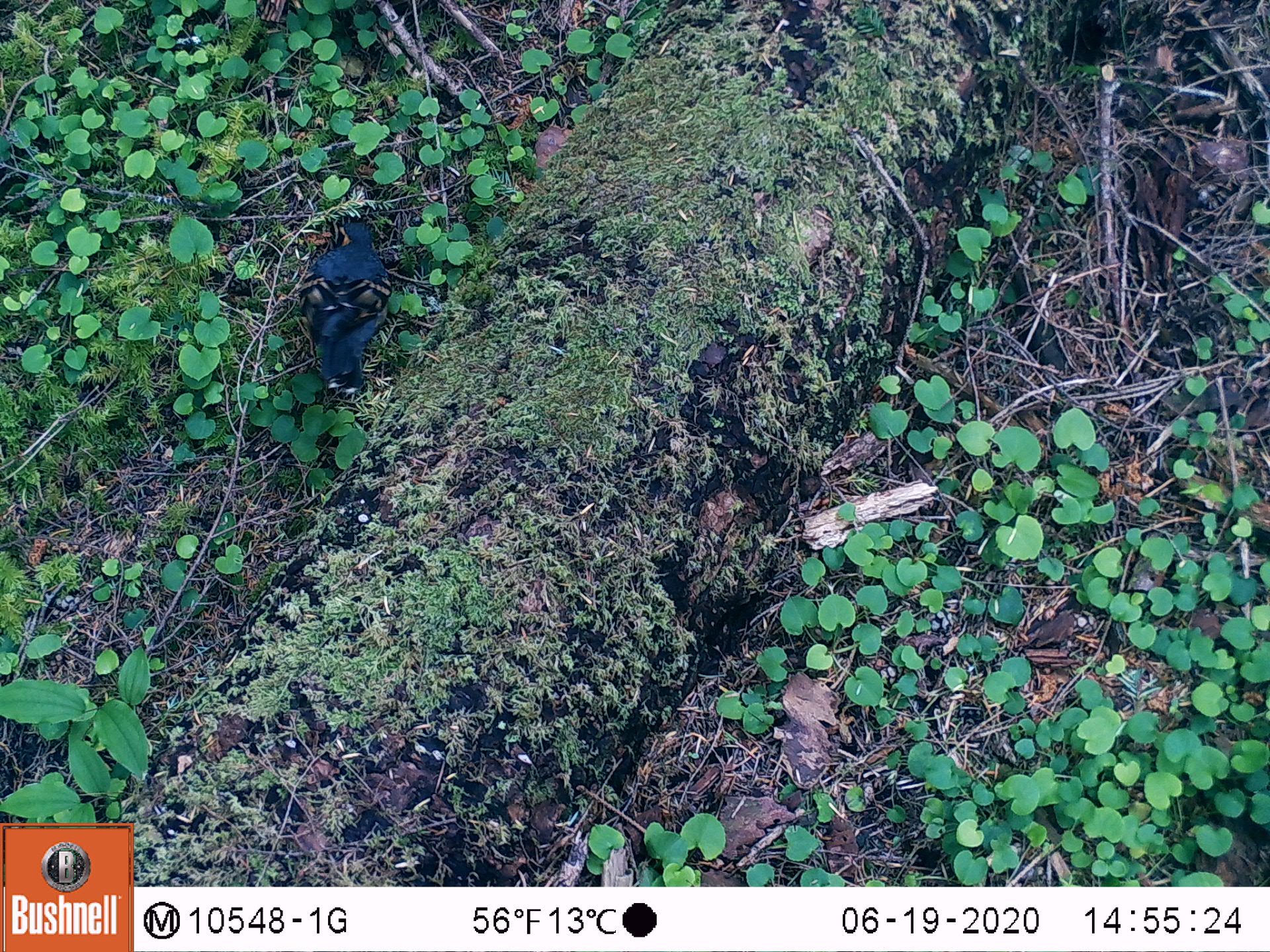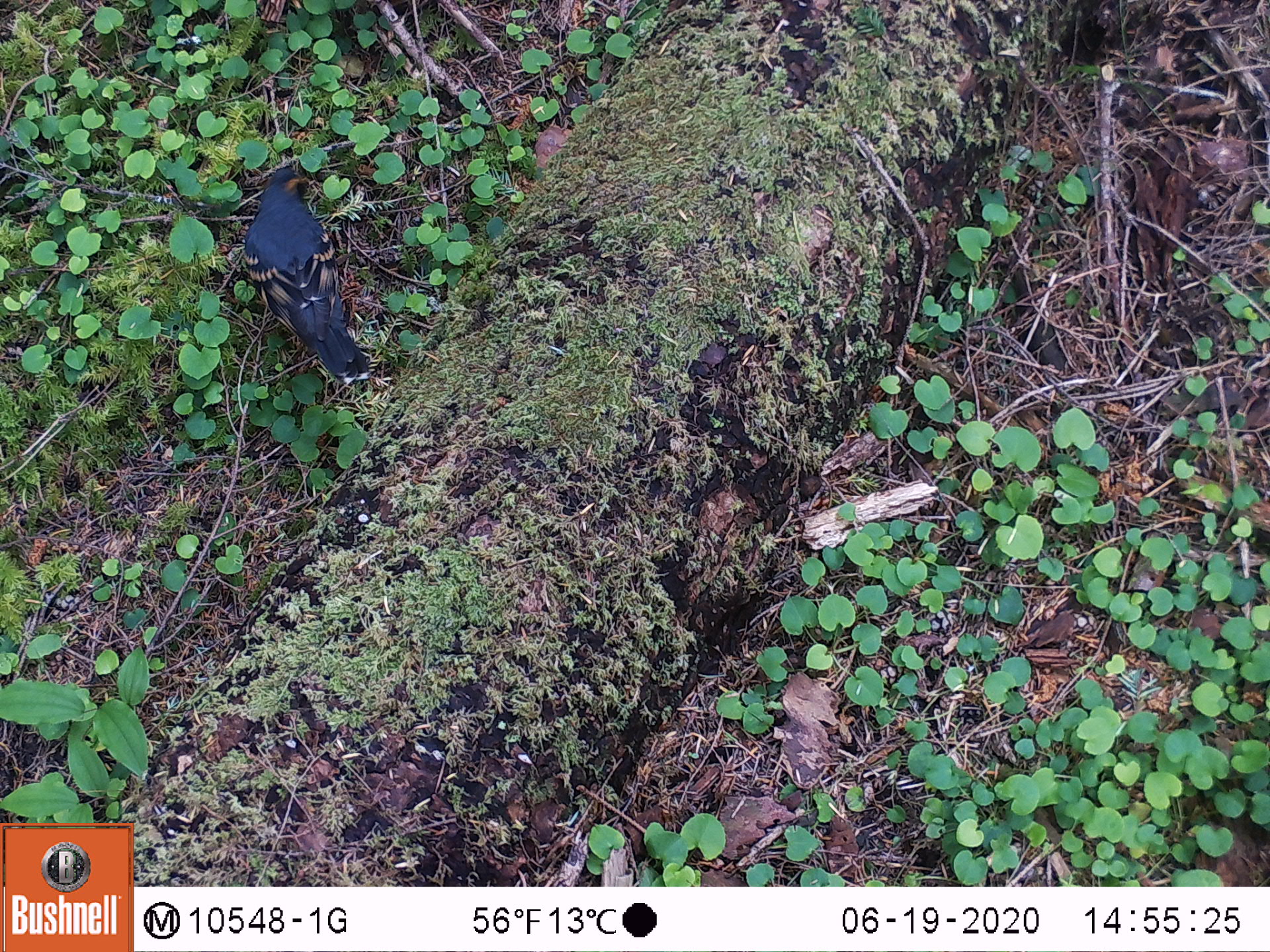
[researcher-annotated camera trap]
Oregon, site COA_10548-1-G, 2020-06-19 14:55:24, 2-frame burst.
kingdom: Animalia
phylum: Chordata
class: Aves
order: Passeriformes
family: Turdidae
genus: Ixoreus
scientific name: Ixoreus naevius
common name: varied thrush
Varied thrush (Ixoreus naevius).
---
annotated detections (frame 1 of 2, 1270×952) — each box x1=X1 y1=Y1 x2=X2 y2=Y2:
varied thrush: x1=282 y1=212 x2=397 y2=388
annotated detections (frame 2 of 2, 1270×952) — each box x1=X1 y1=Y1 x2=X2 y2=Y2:
varied thrush: x1=241 y1=165 x2=372 y2=375